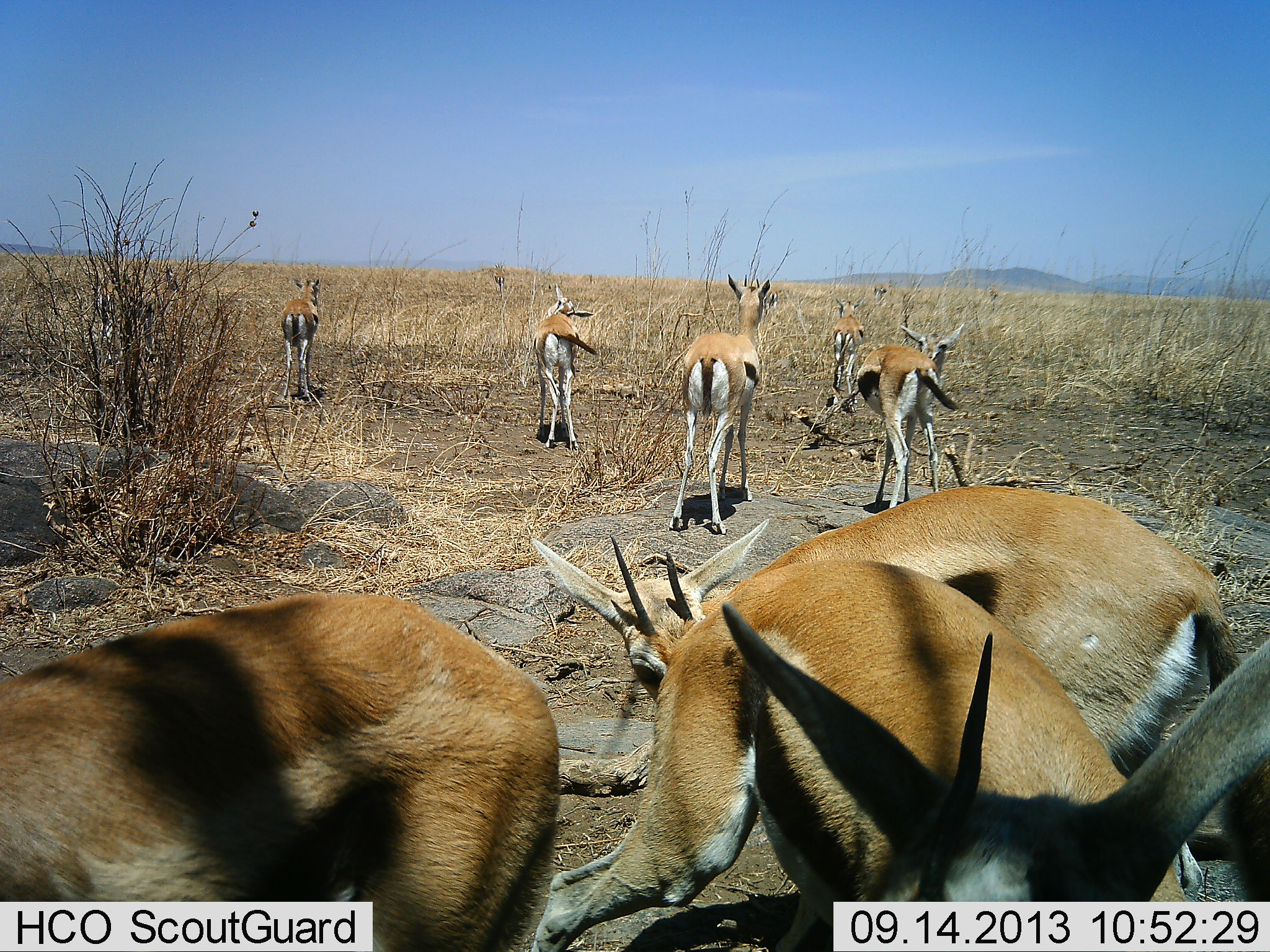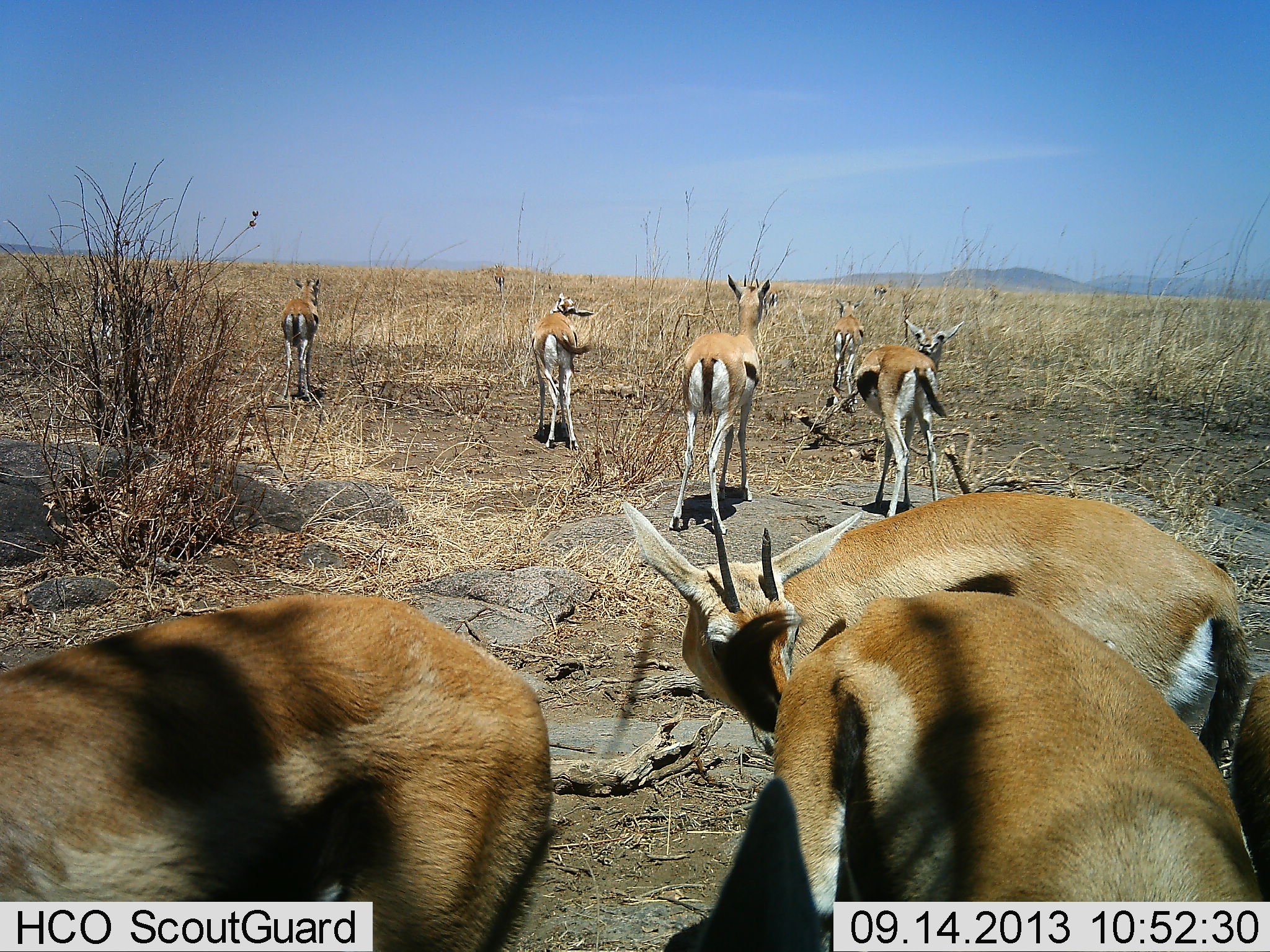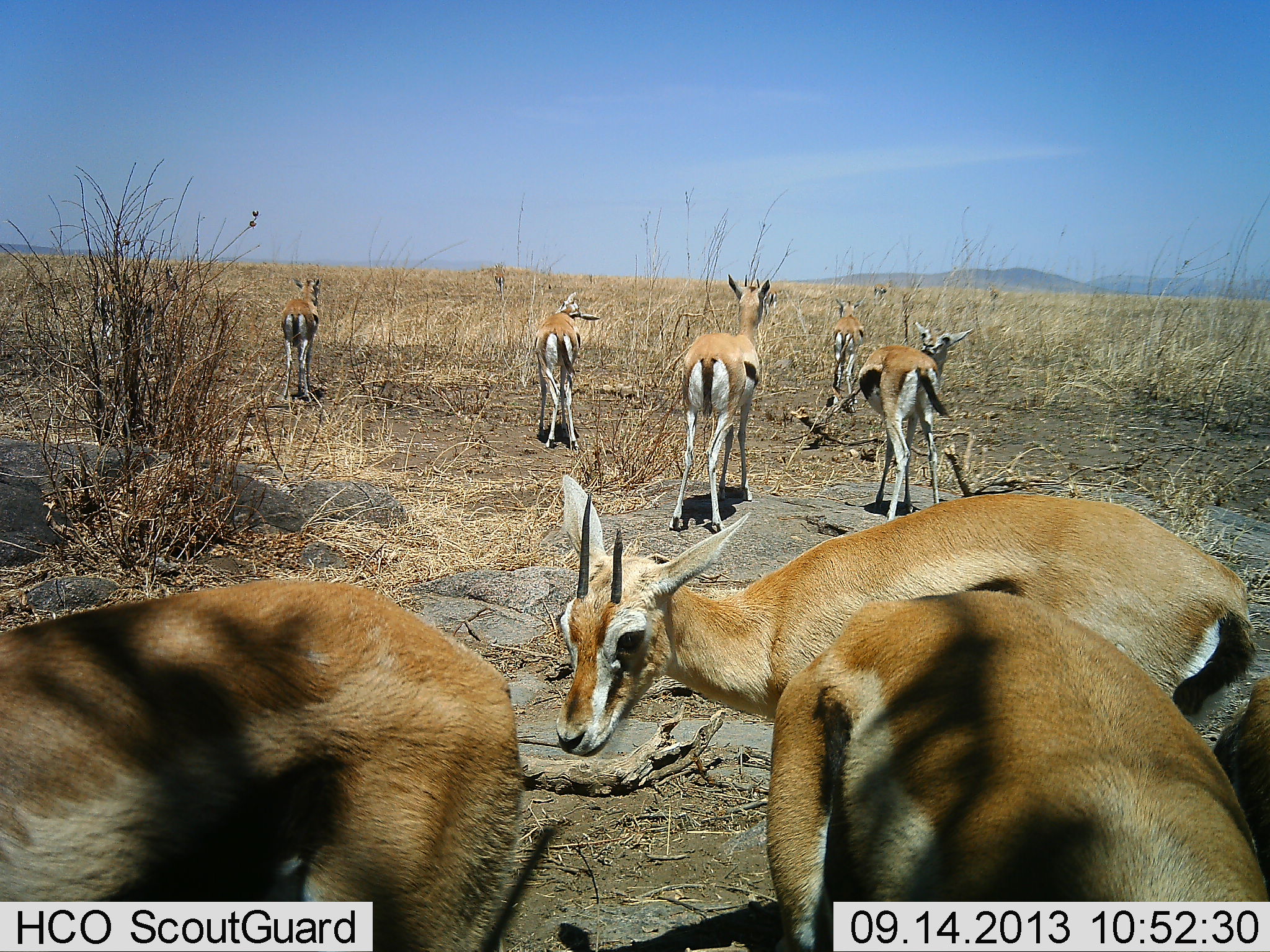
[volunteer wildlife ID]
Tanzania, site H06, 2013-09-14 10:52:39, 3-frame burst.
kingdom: Animalia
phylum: Chordata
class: Mammalia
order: Artiodactyla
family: Bovidae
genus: Eudorcas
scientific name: Eudorcas thomsonii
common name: thomson's gazelle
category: gazellethomsons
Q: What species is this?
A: Gazellethomsons (thomson's gazelle) (Eudorcas thomsonii).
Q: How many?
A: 8.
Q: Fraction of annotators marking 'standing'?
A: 100%.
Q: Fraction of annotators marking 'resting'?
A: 10%.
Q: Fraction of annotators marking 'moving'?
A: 10%.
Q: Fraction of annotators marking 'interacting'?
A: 30%.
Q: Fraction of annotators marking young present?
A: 0%.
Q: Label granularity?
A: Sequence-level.